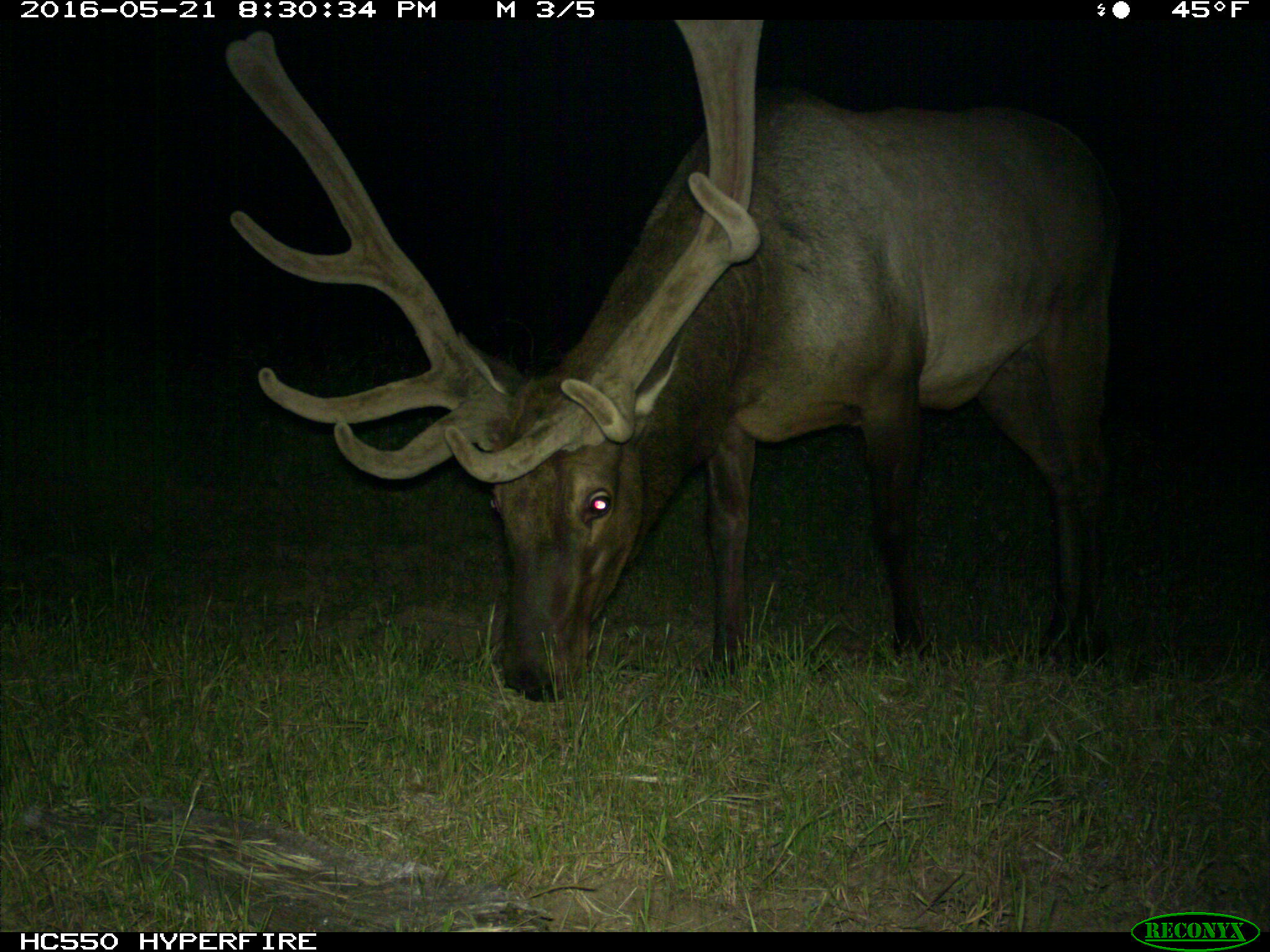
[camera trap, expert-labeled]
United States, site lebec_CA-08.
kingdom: Animalia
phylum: Chordata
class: Mammalia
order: Artiodactyla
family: Cervidae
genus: Cervus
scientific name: Cervus canadensis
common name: elk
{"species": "Cervus canadensis (elk)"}